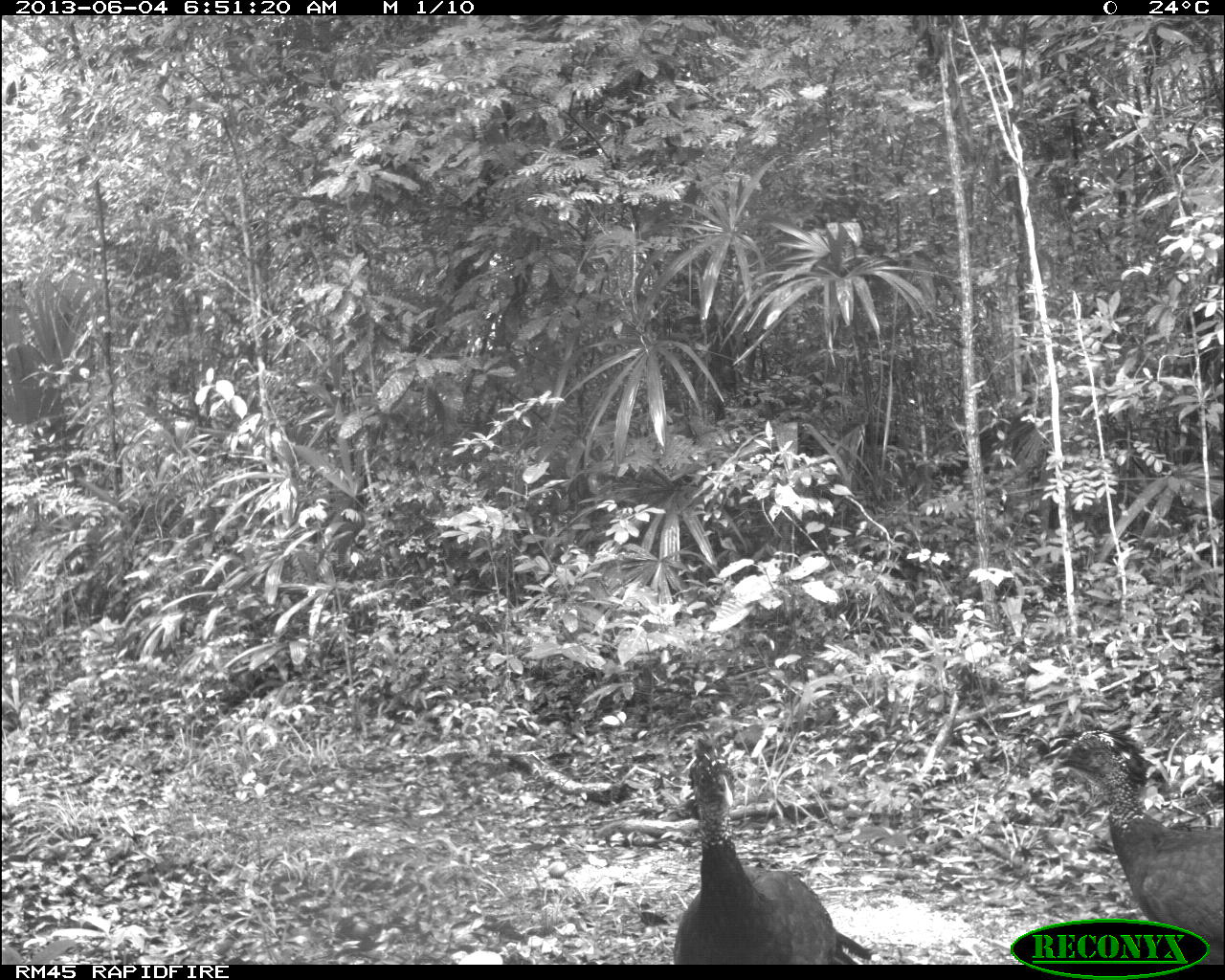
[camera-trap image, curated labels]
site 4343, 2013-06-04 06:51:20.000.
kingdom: Animalia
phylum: Chordata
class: Aves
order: Galliformes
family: Cracidae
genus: Crax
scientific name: Crax rubra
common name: great curassow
Crax rubra (great curassow), count 3, sex female.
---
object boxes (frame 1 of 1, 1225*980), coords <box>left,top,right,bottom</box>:
crax rubra: <box>658,727,873,963</box>; <box>1042,712,1224,958</box>